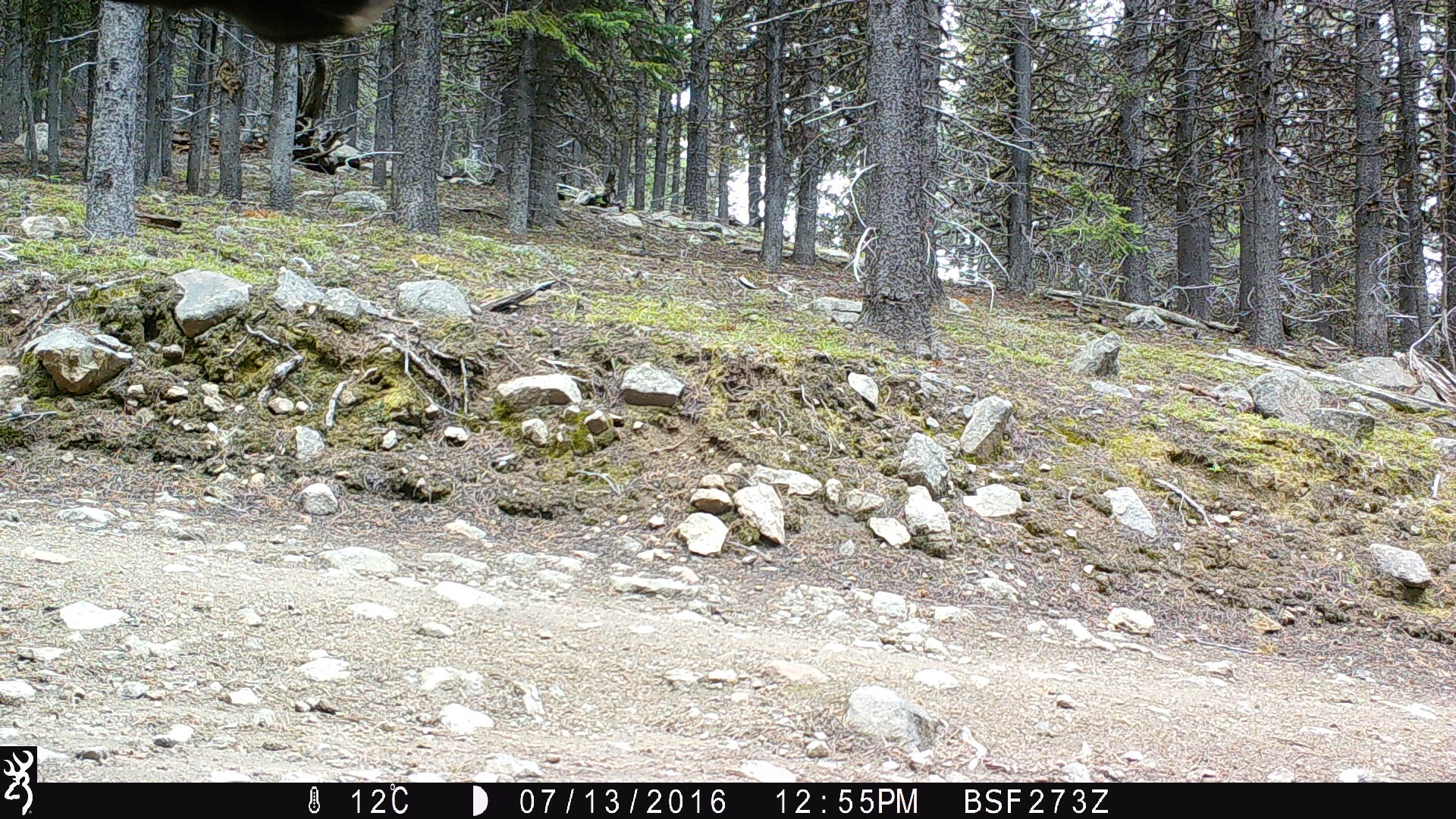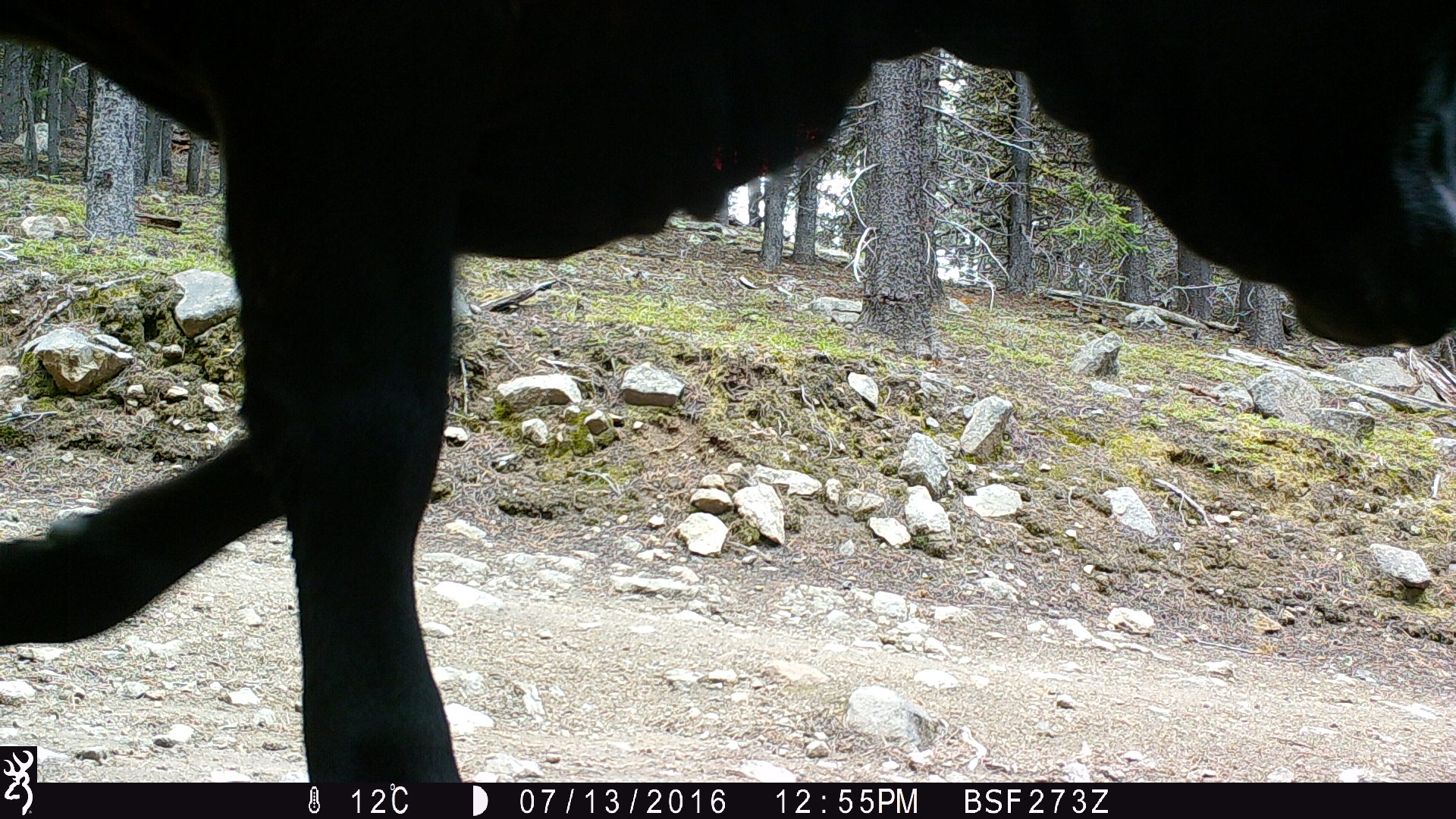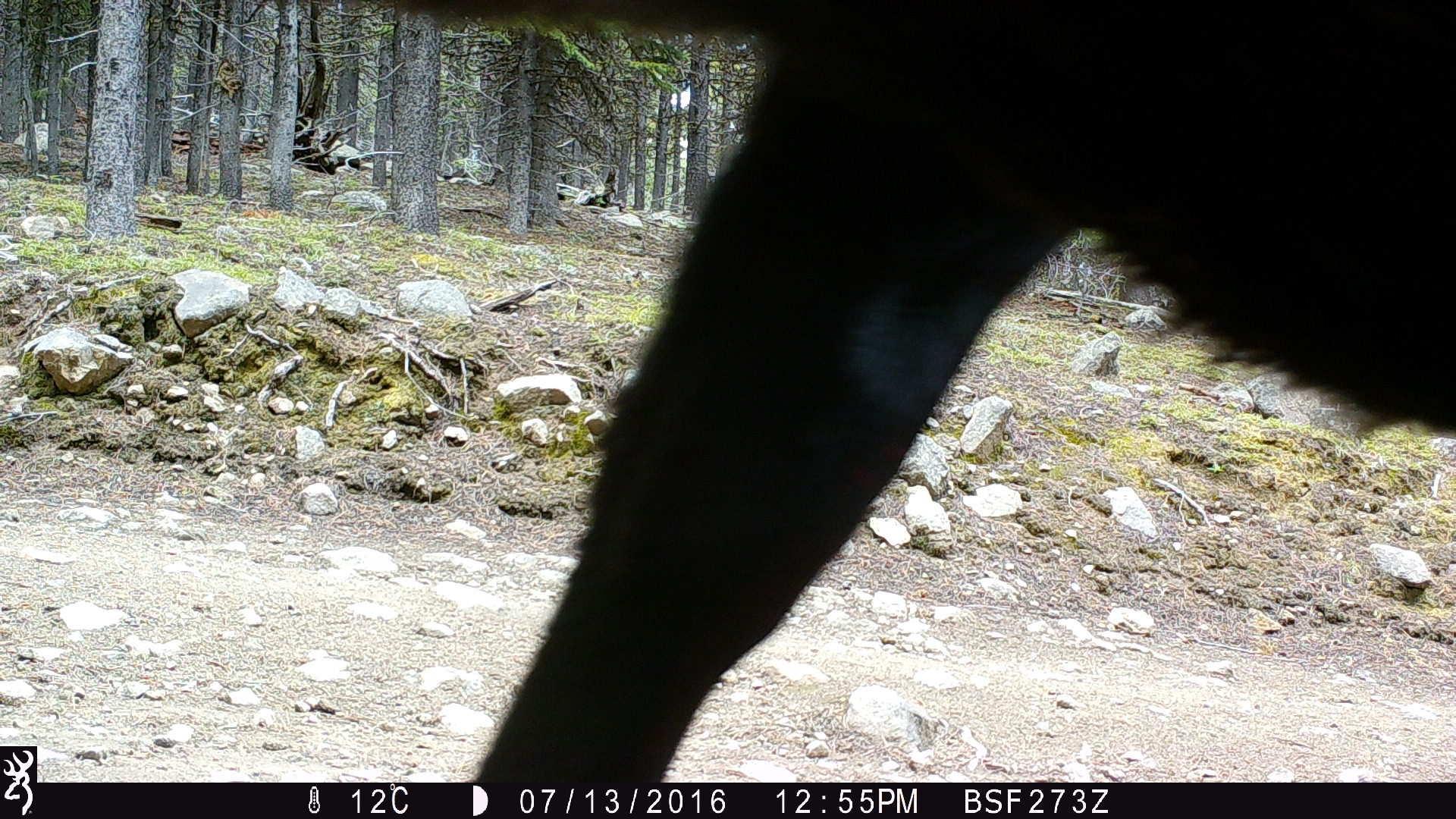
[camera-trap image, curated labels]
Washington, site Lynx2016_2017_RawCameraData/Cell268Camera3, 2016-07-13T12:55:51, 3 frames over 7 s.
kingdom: Animalia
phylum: Chordata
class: Mammalia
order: Artiodactyla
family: Bovidae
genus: Bos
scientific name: Bos taurus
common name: domestic cattle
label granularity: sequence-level